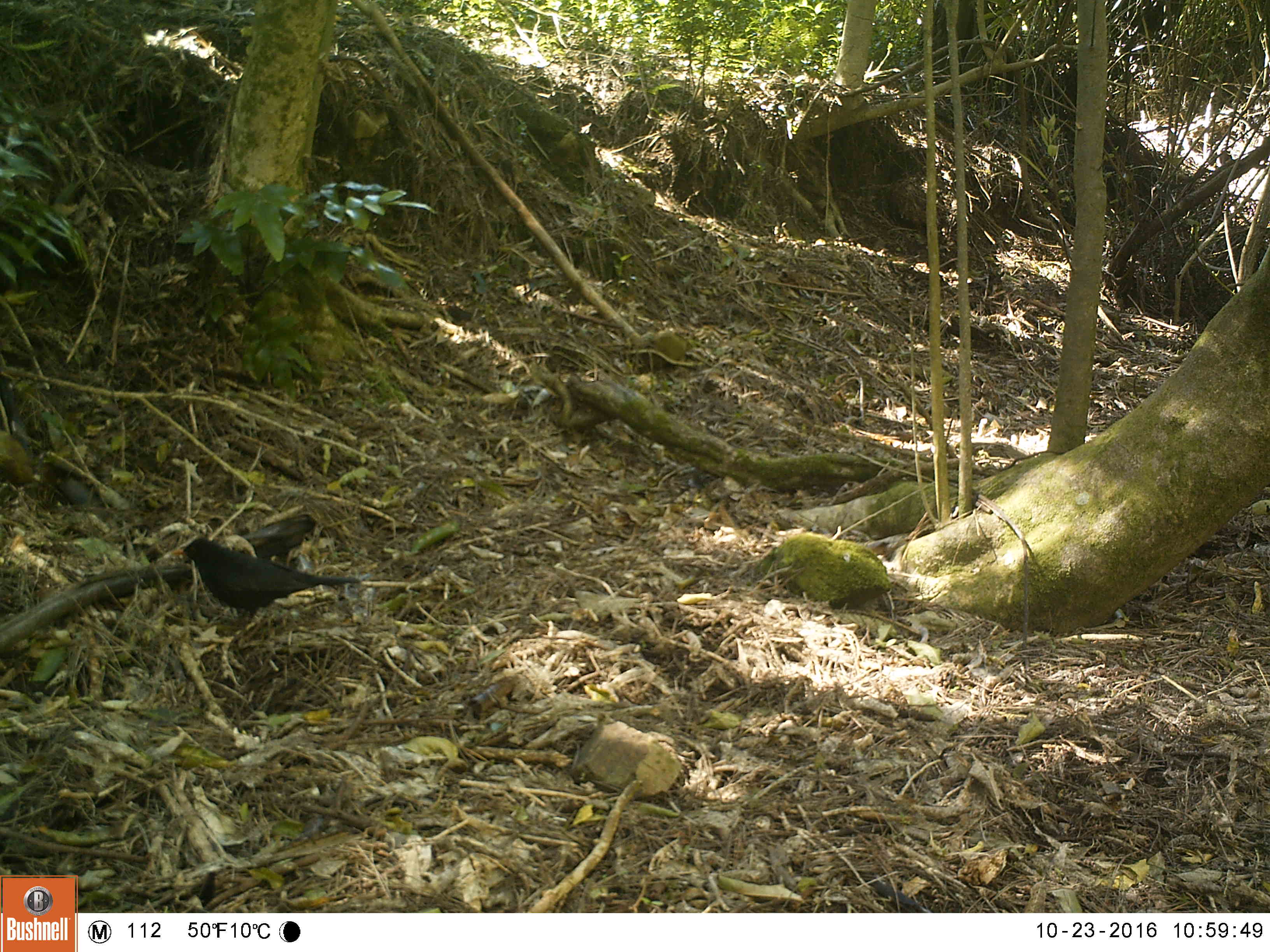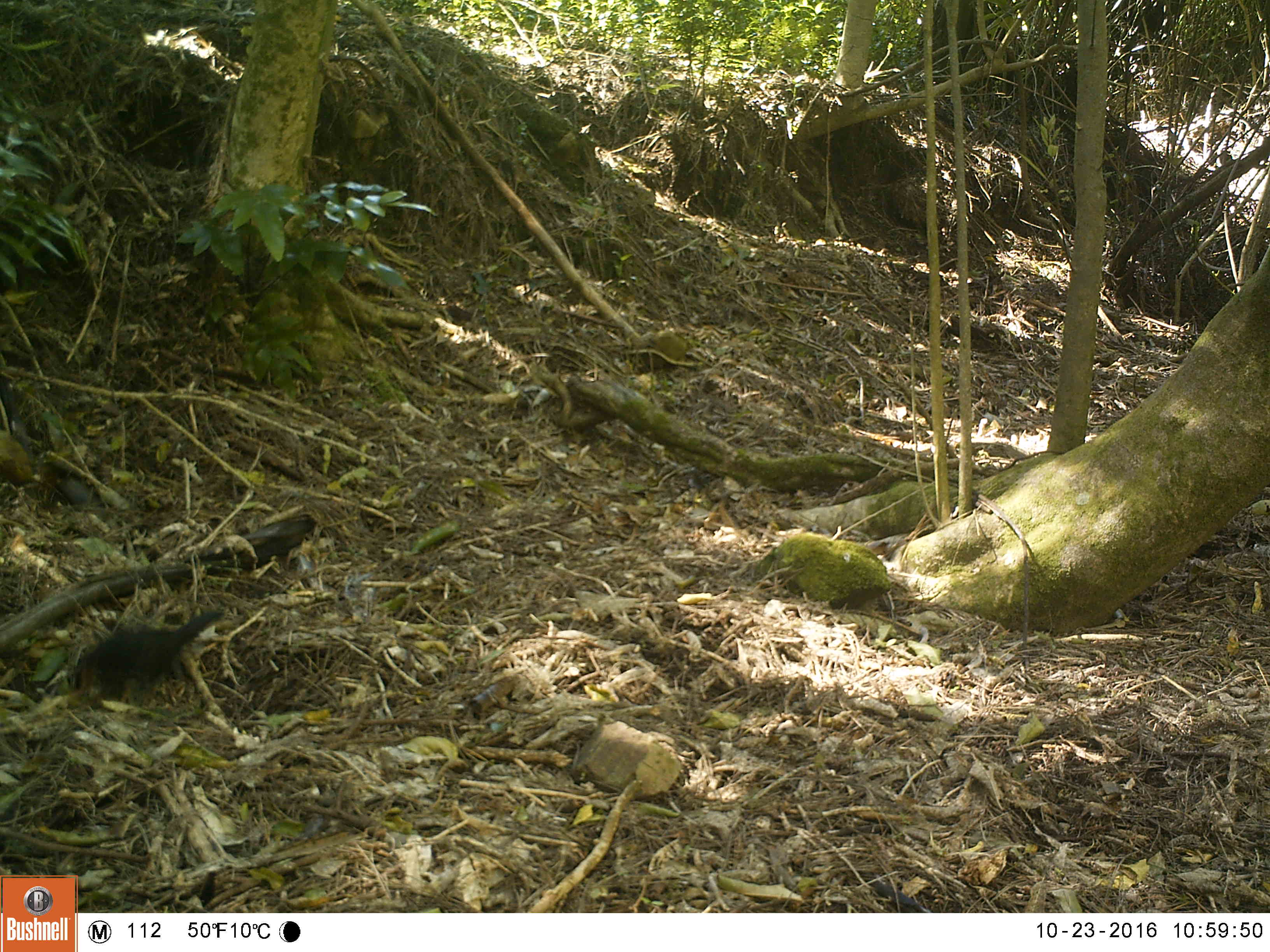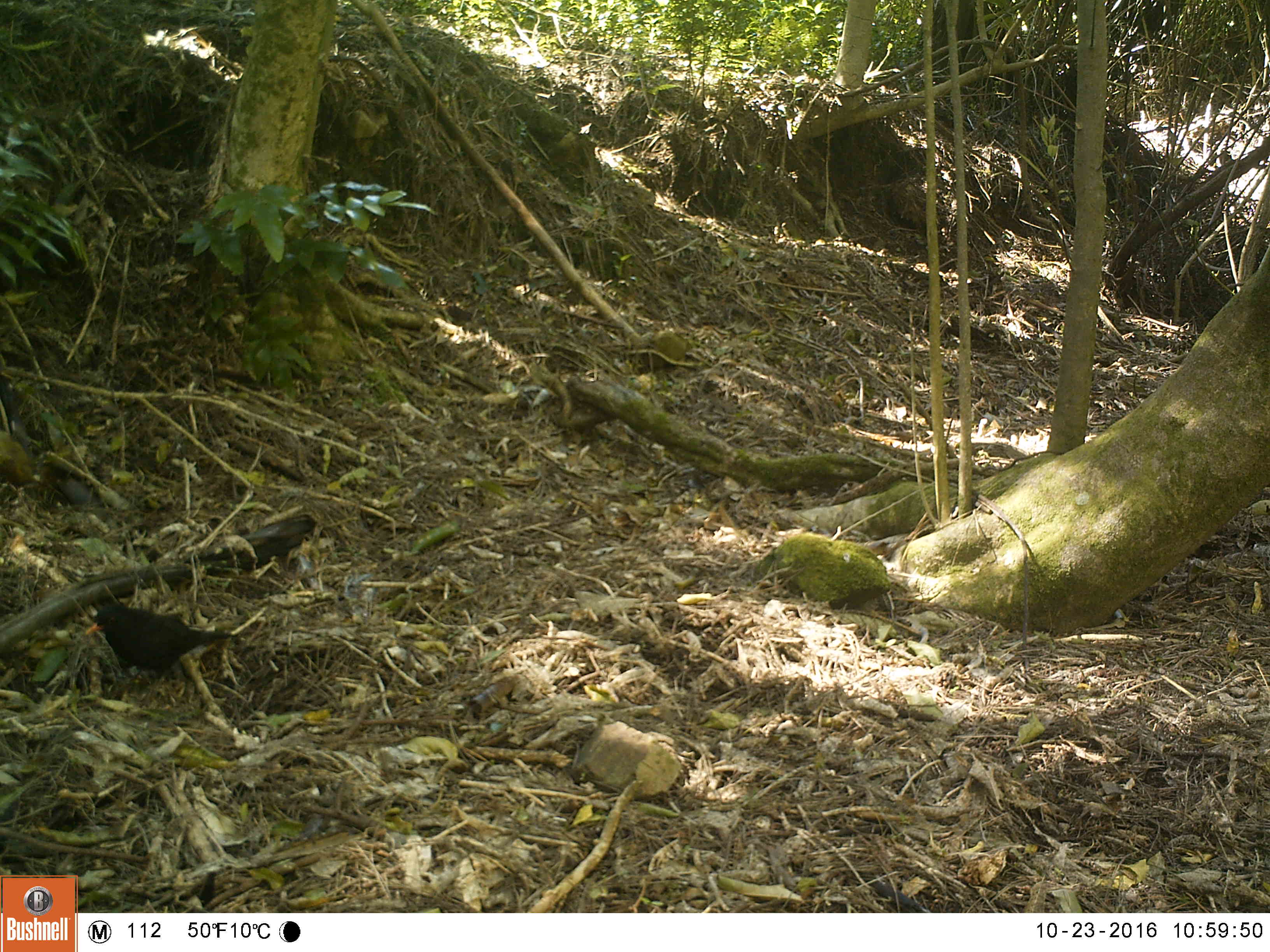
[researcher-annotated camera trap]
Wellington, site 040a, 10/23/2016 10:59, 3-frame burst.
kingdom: Animalia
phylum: Chordata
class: Aves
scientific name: Aves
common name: bird